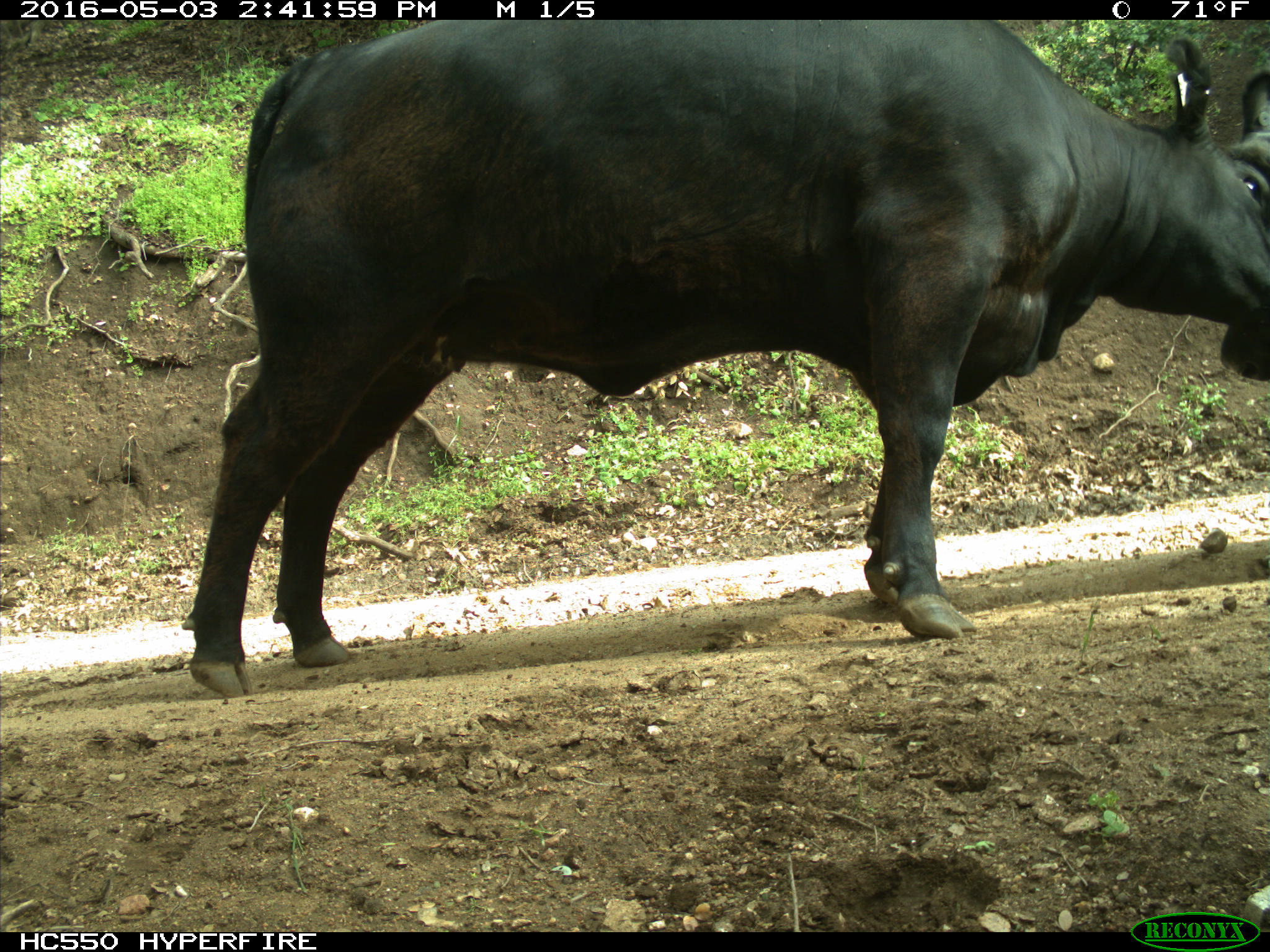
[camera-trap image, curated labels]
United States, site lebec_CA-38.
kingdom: Animalia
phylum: Chordata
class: Mammalia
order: Artiodactyla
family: Bovidae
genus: Bos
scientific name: Bos taurus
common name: domestic cow